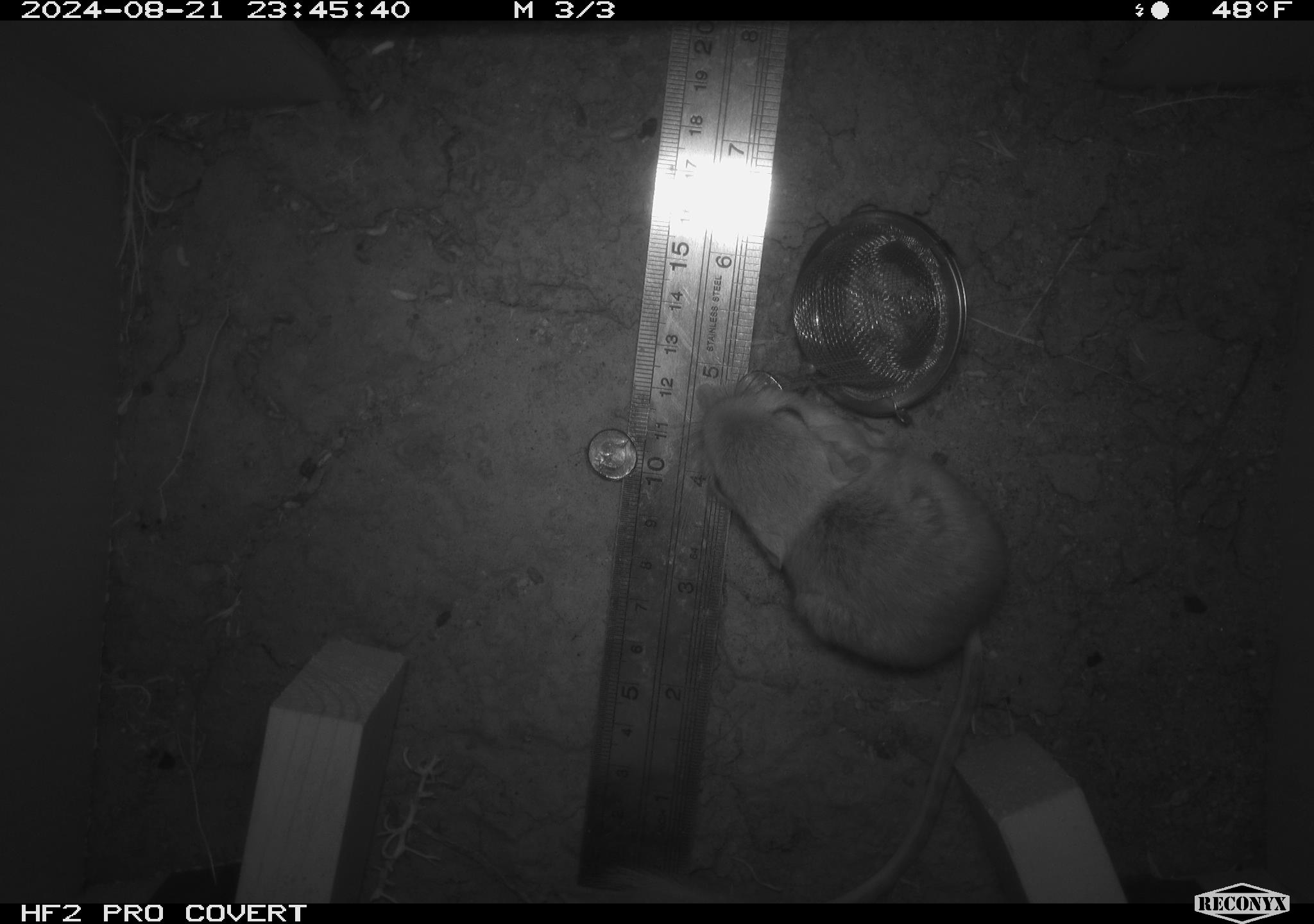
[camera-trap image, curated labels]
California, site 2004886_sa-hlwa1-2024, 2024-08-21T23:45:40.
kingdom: Animalia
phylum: Chordata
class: Mammalia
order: Rodentia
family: Heteromyidae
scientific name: Heteromyidae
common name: kangaroo rats and pocket mice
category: heteromyidae family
Heteromyidae family (kangaroo rats and pocket mice) (Heteromyidae).